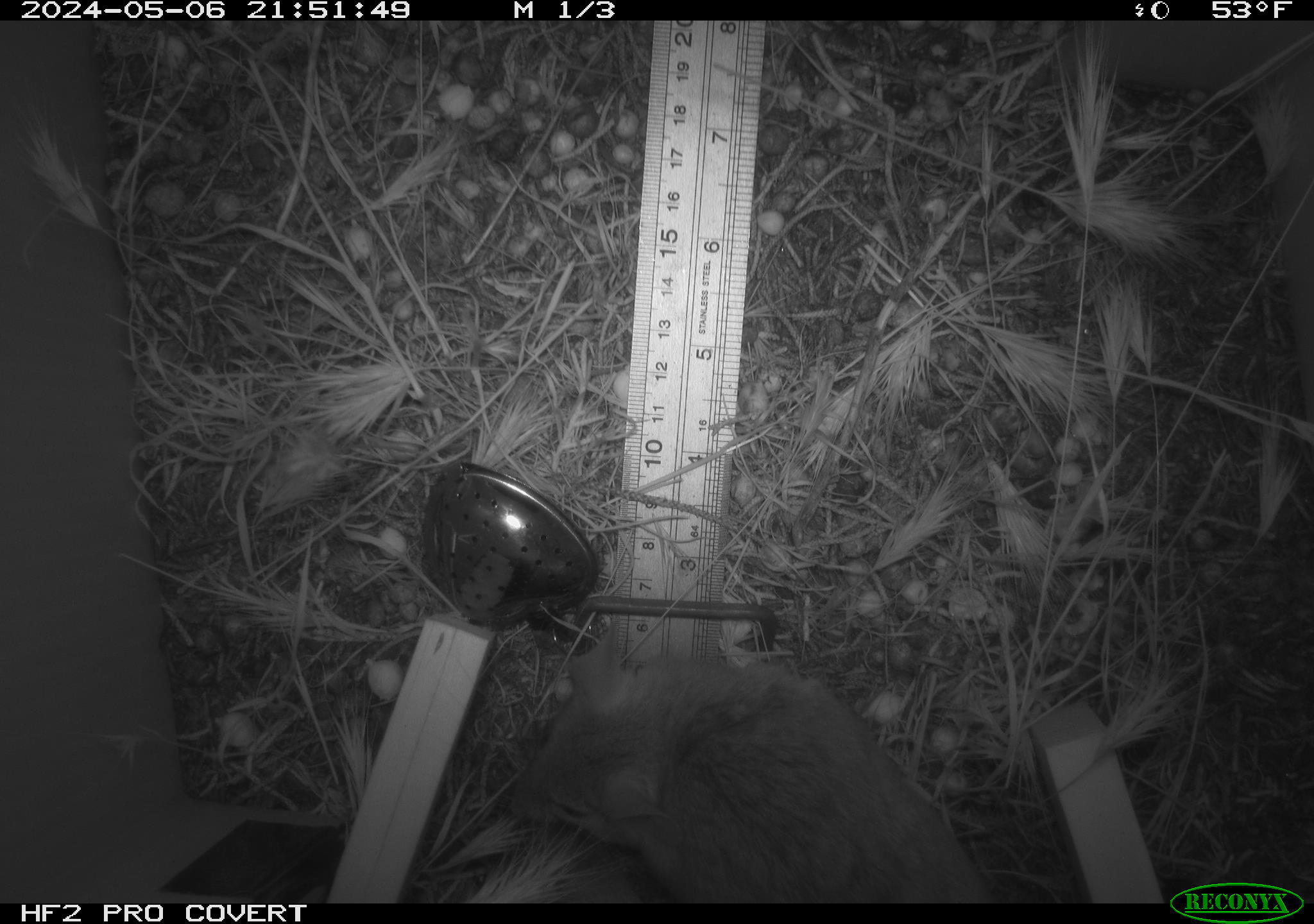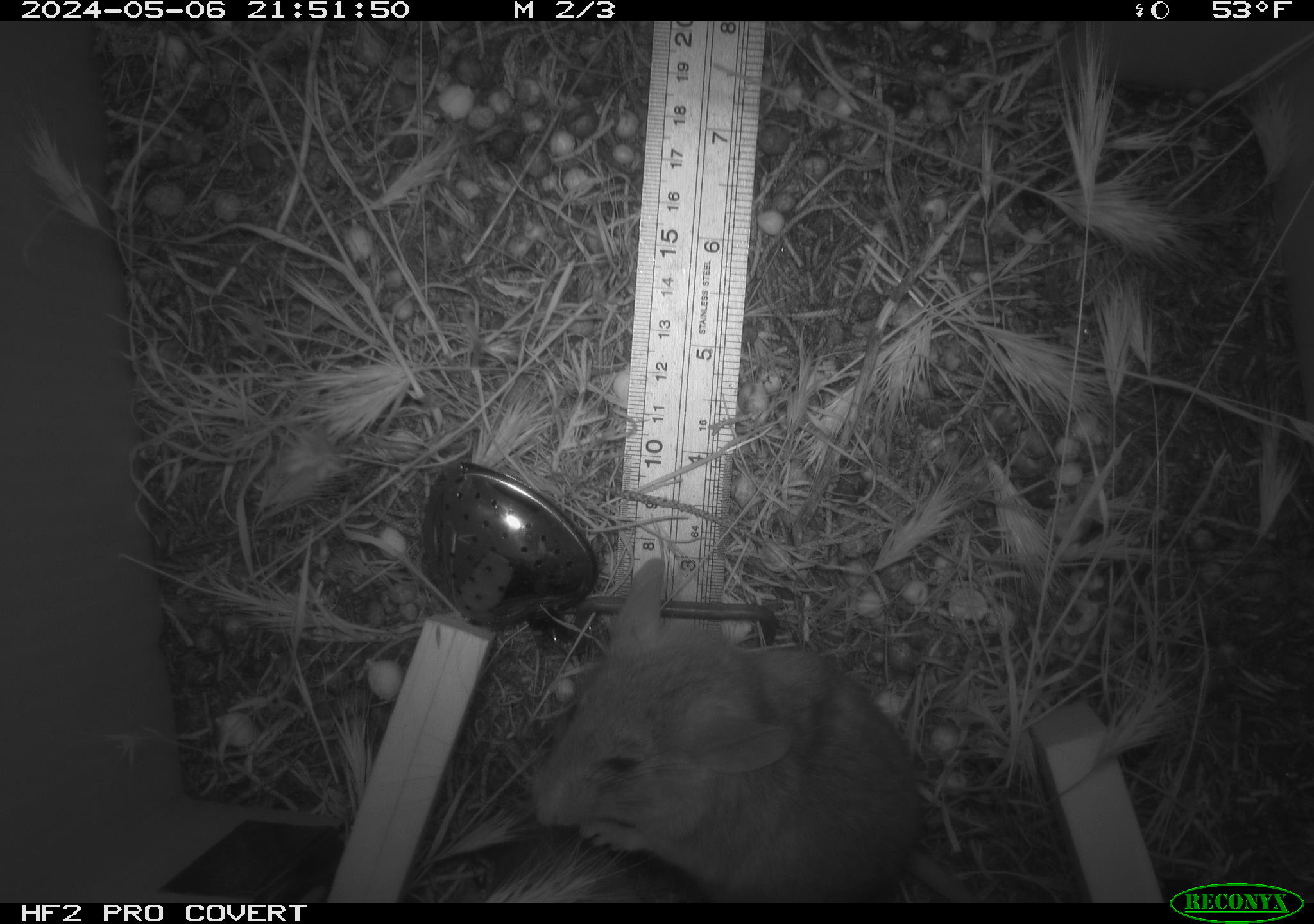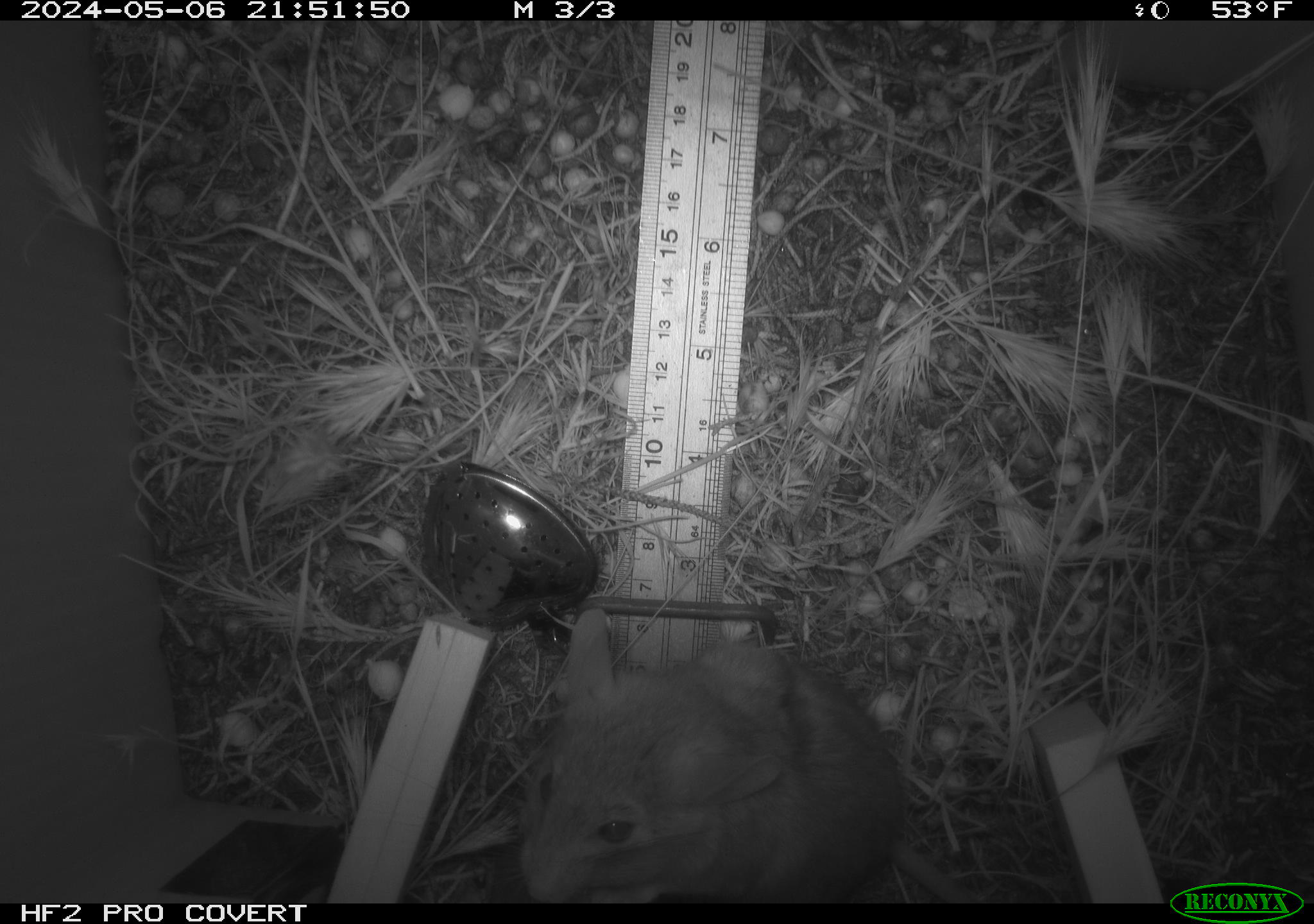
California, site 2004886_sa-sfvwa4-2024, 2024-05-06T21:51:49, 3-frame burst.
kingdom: Animalia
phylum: Chordata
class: Mammalia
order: Rodentia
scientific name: Rodentia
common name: mouse species